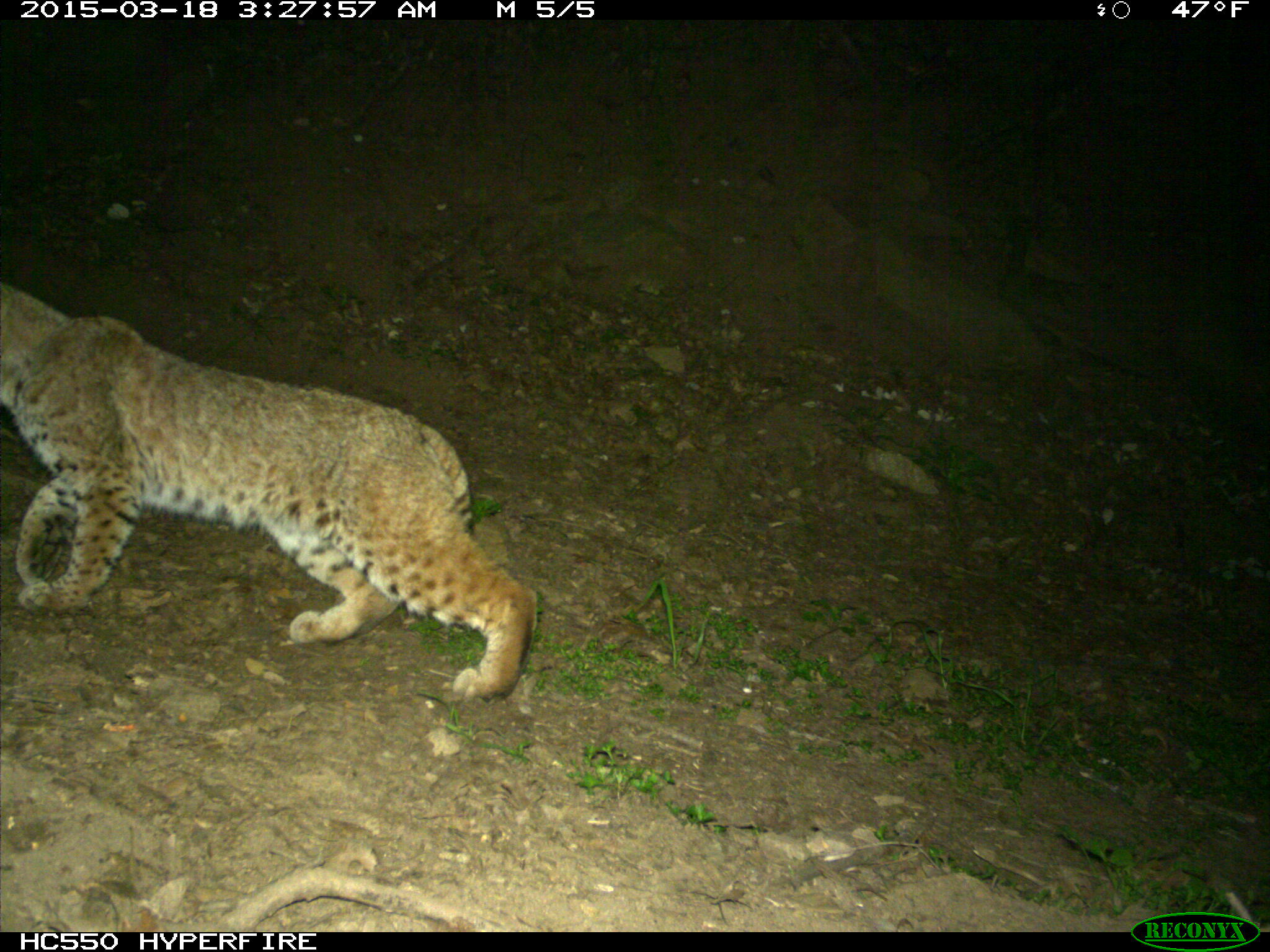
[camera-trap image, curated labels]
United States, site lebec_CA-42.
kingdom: Animalia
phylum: Chordata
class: Mammalia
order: Carnivora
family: Felidae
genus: Lynx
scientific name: Lynx rufus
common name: bobcat